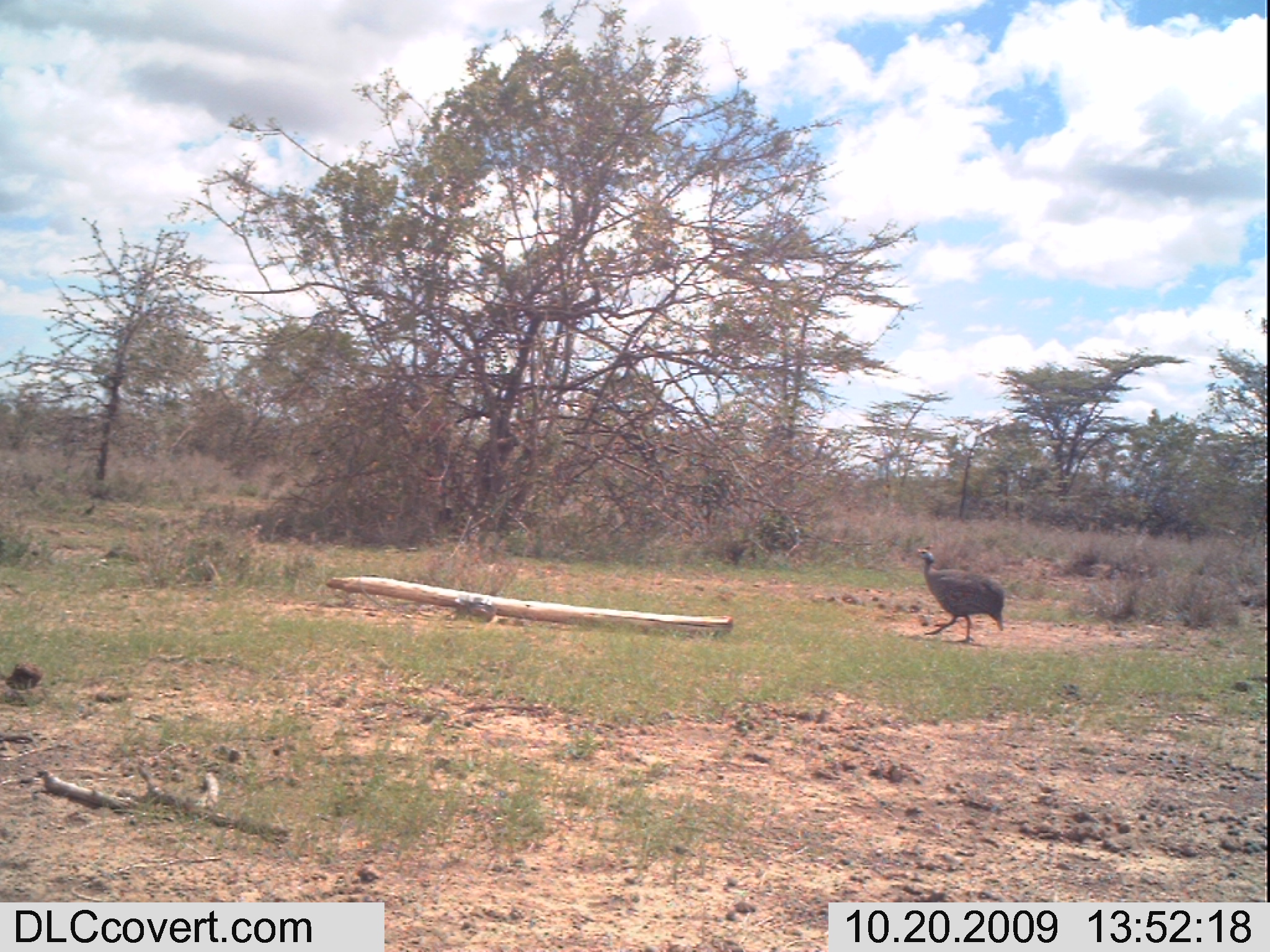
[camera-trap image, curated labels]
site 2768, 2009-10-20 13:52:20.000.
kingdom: Animalia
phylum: Chordata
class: Aves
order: Galliformes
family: Numididae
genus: Numida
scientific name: Numida meleagris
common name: helmeted guineafowl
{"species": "Numida meleagris (helmeted guineafowl)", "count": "1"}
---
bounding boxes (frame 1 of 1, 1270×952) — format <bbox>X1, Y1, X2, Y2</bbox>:
numida meleagris: <bbox>912, 542, 1008, 645</bbox>